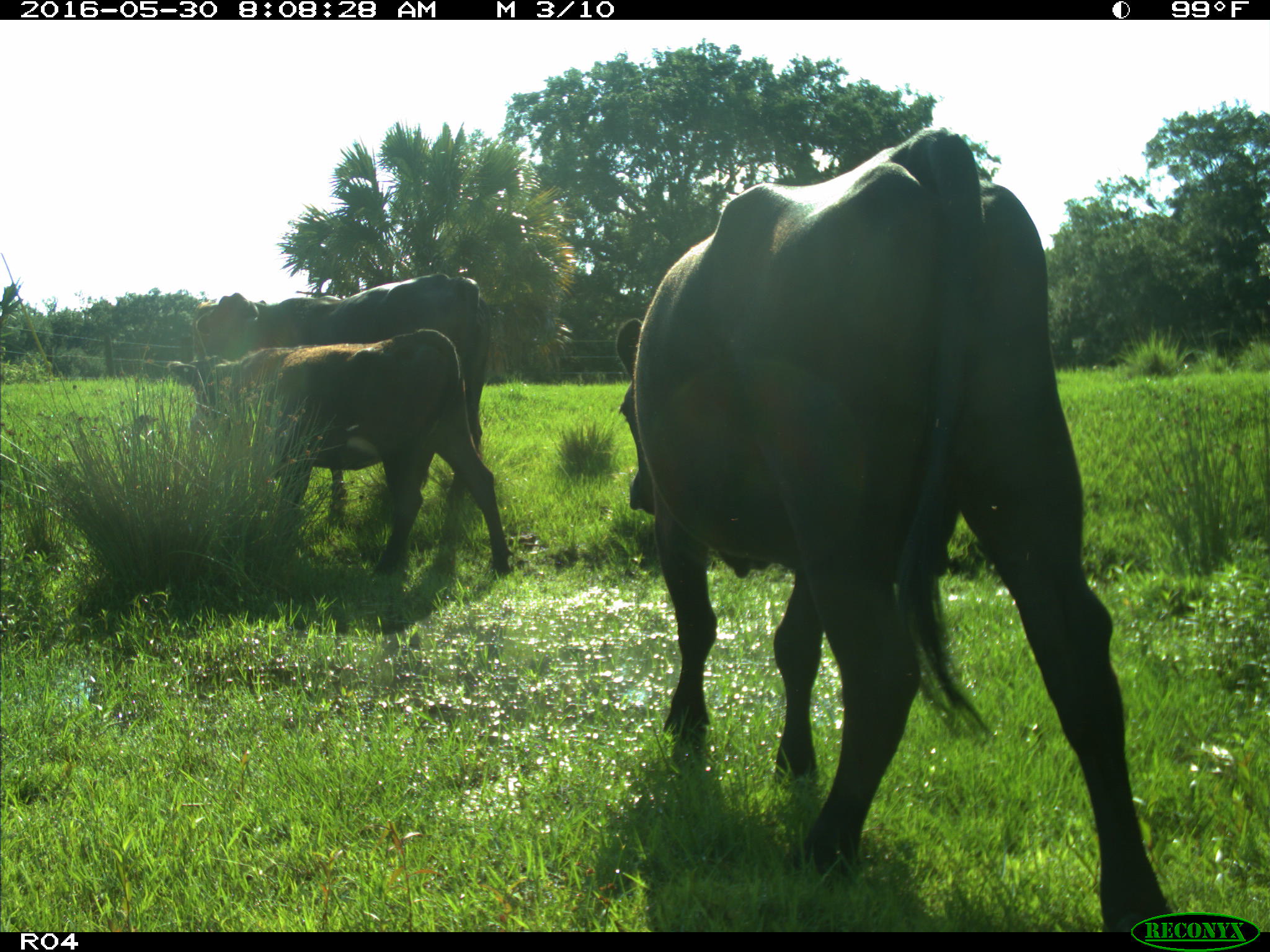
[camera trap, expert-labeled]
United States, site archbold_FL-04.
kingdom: Animalia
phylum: Chordata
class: Mammalia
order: Artiodactyla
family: Bovidae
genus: Bos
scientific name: Bos taurus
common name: domestic cow